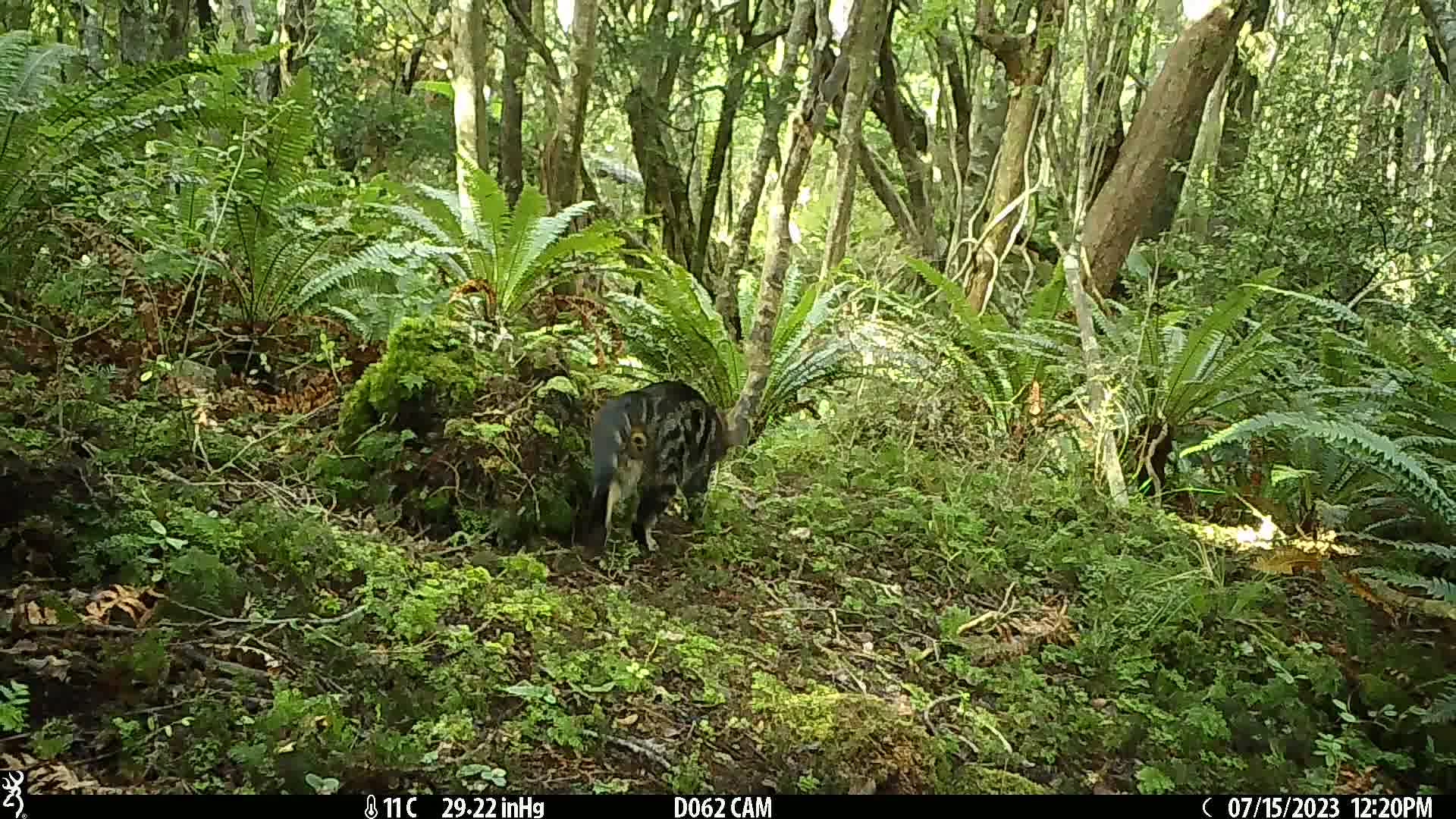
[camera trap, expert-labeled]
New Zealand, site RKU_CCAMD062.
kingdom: Animalia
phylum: Chordata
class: Mammalia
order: Carnivora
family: Felidae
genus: Felis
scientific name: Felis catus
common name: domestic cat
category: cat